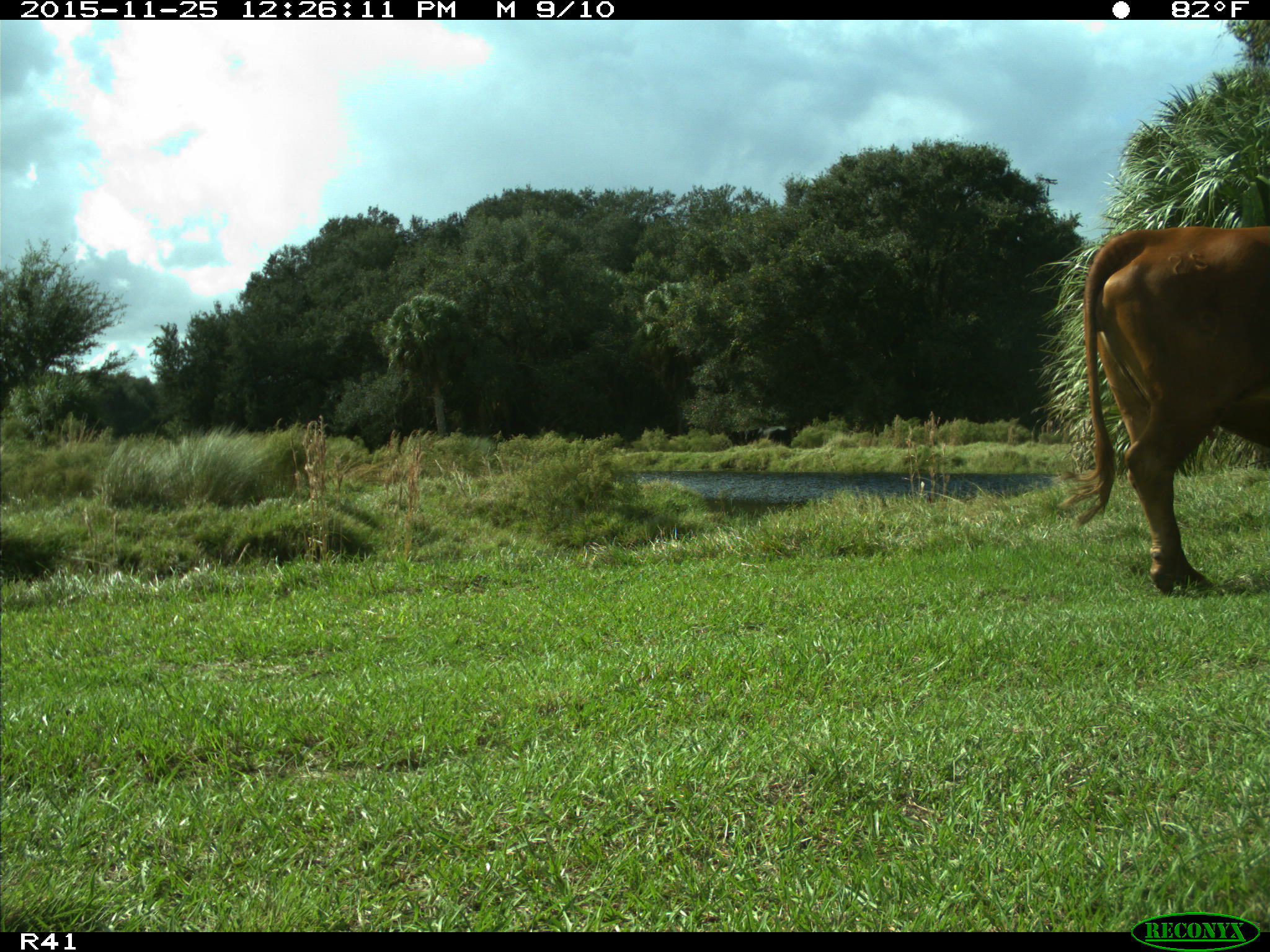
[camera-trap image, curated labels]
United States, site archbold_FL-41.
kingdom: Animalia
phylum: Chordata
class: Mammalia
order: Artiodactyla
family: Bovidae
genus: Bos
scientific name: Bos taurus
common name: domestic cow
Bos taurus (domestic cow).